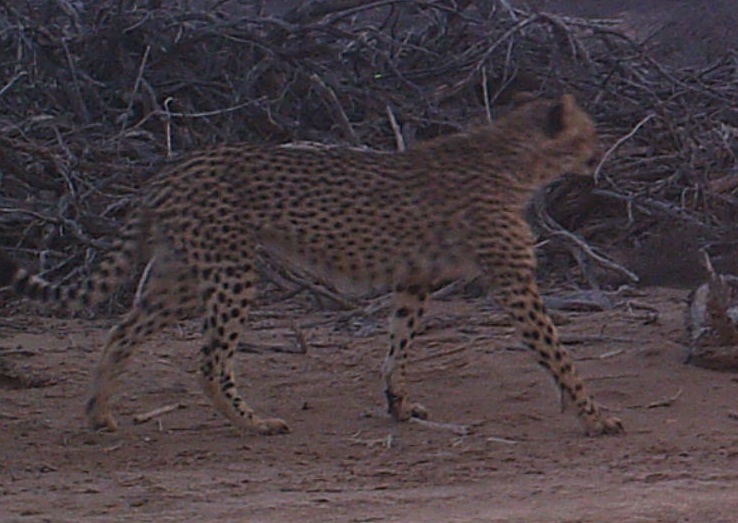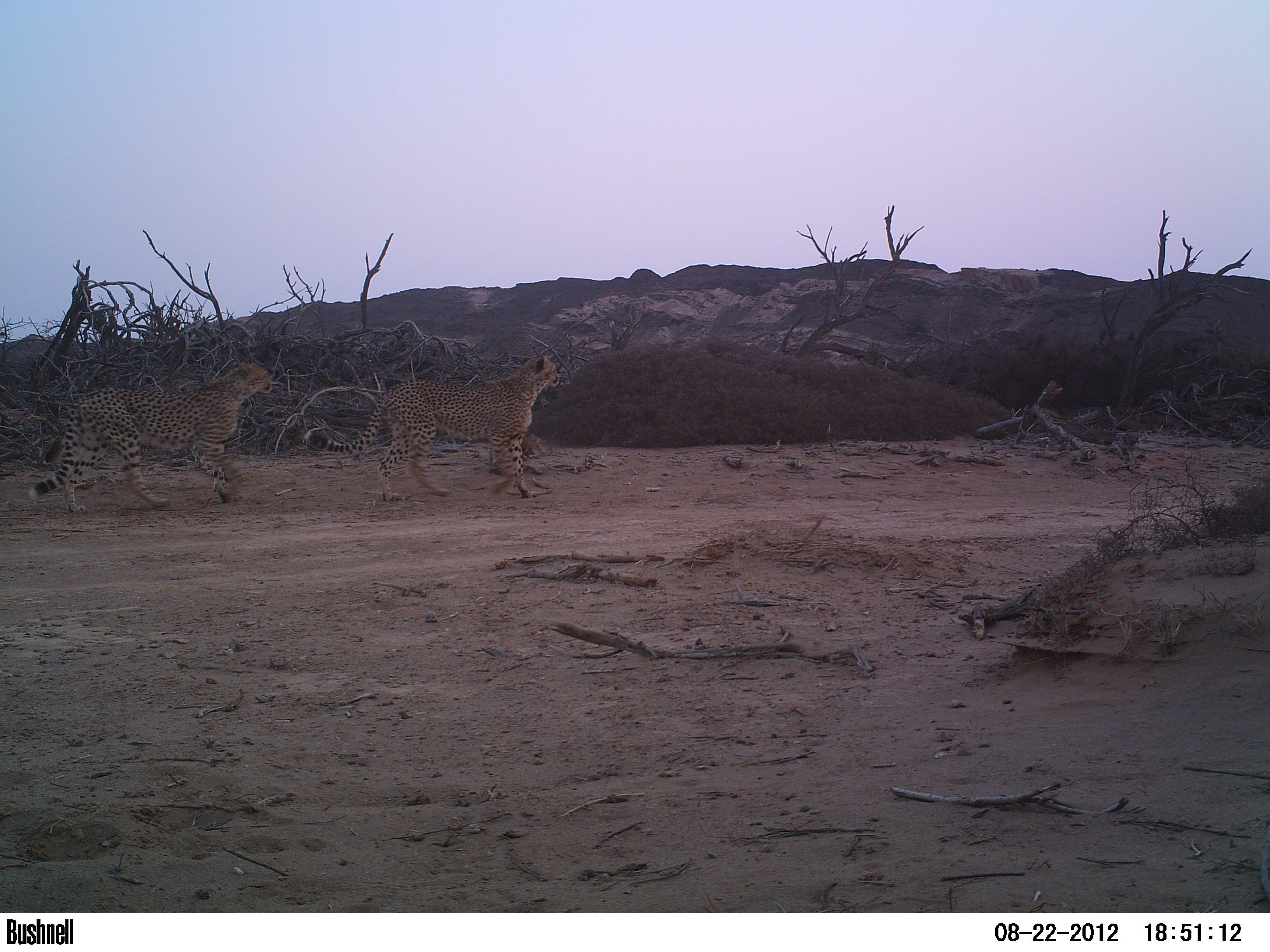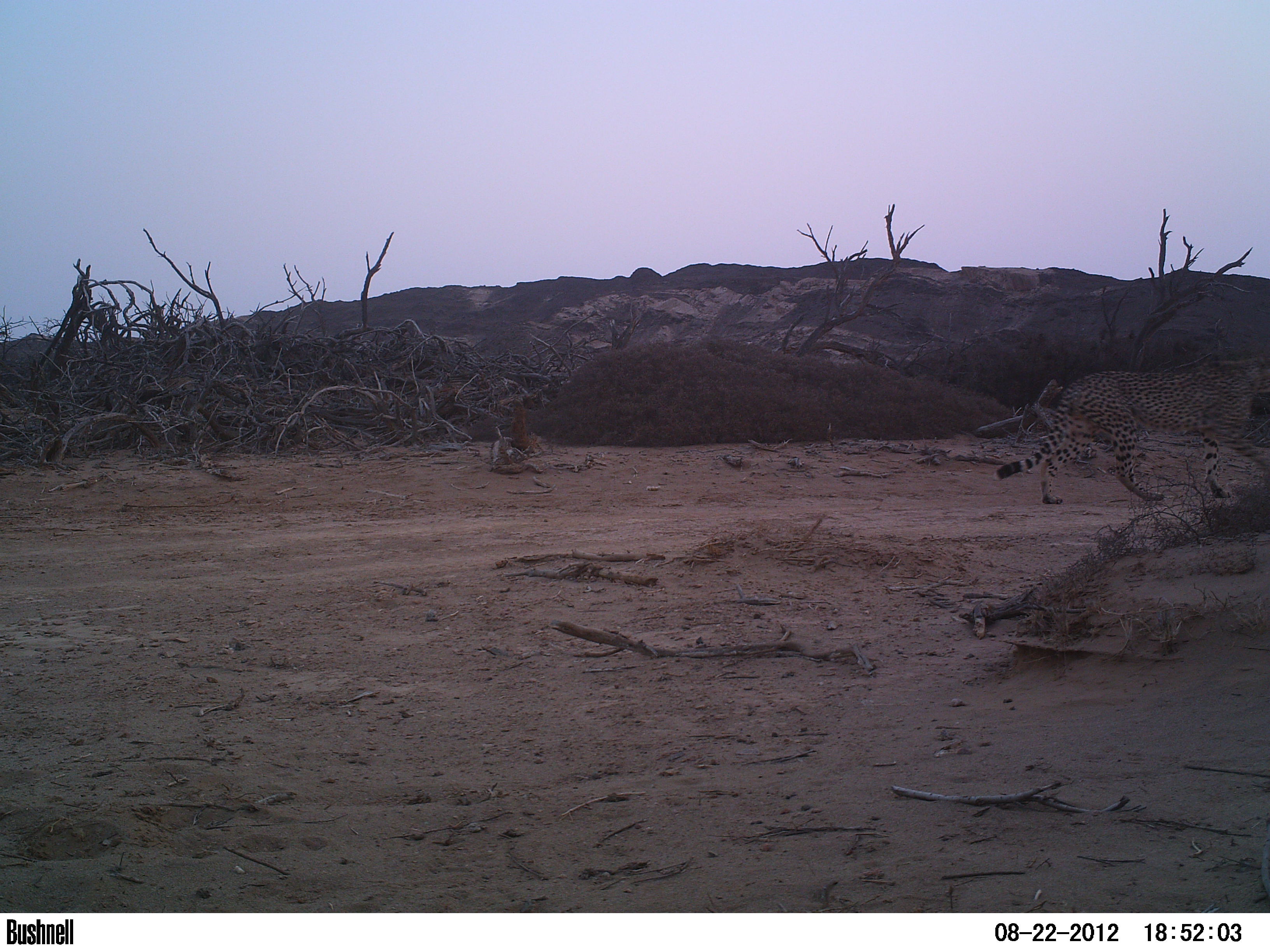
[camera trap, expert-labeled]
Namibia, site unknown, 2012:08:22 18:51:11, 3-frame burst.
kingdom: Animalia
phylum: Chordata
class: Mammalia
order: Carnivora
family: Felidae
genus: Acinonyx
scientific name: Acinonyx jubatus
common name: cheetah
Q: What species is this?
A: Acinonyx jubatus (cheetah).